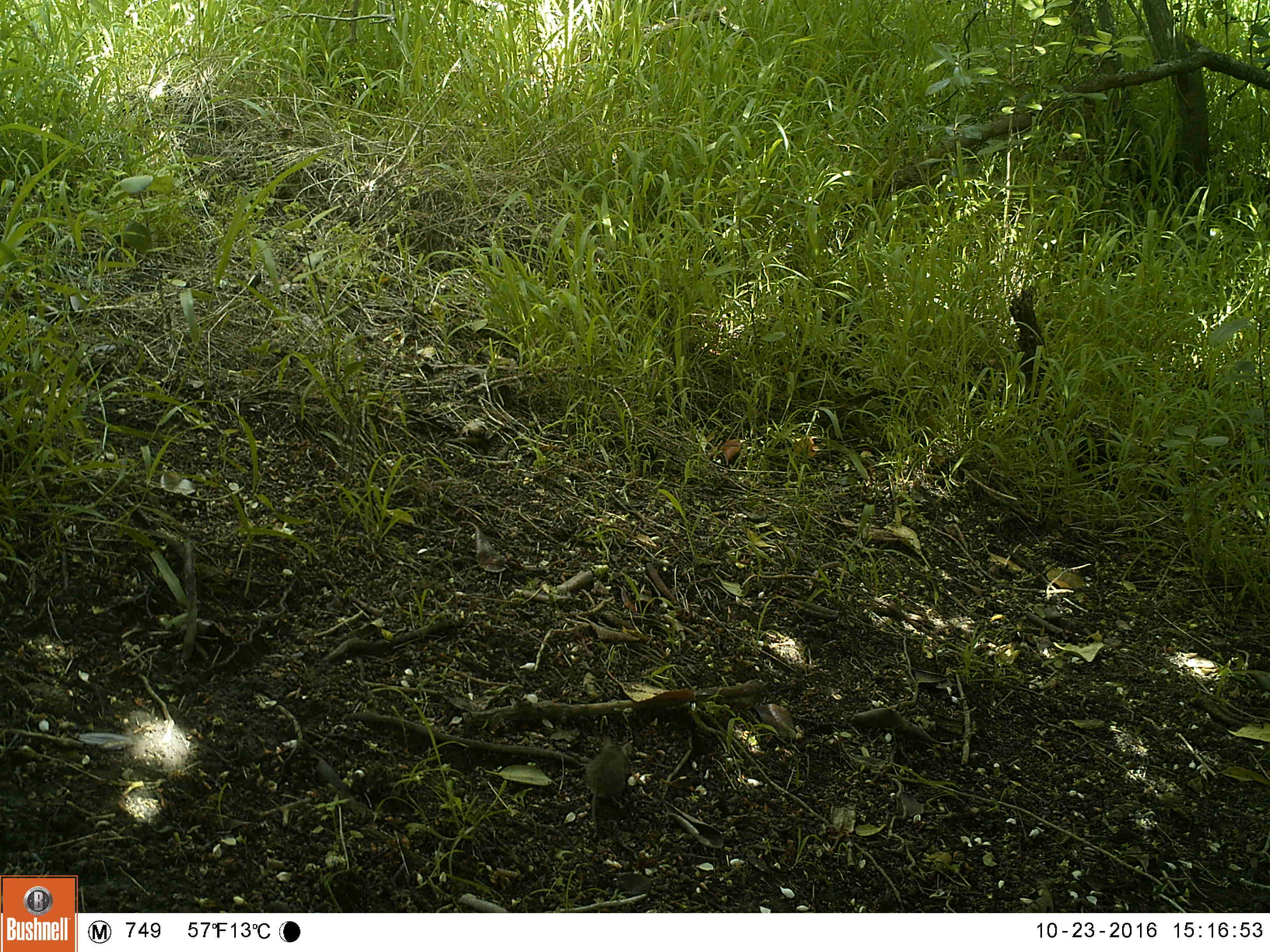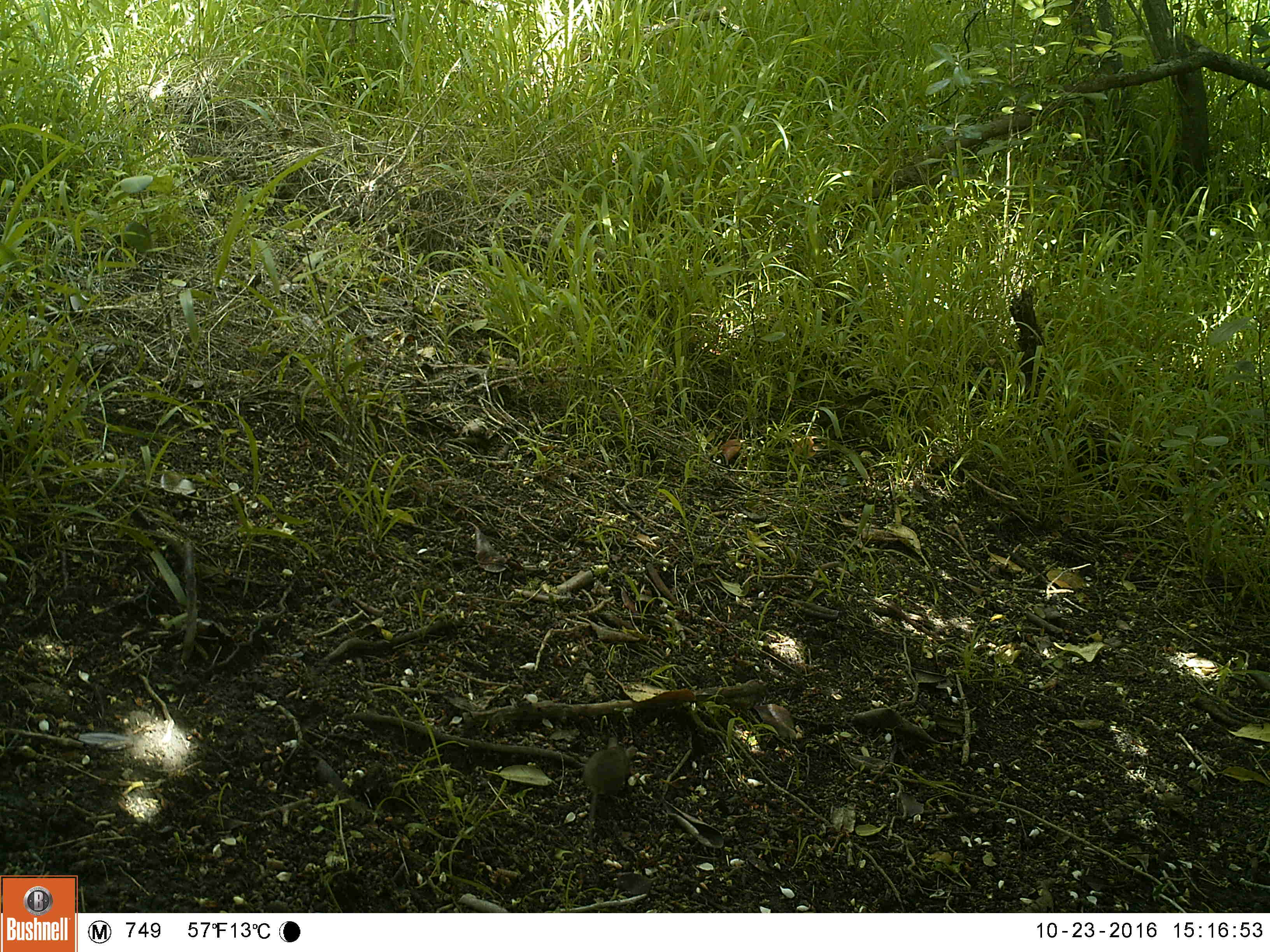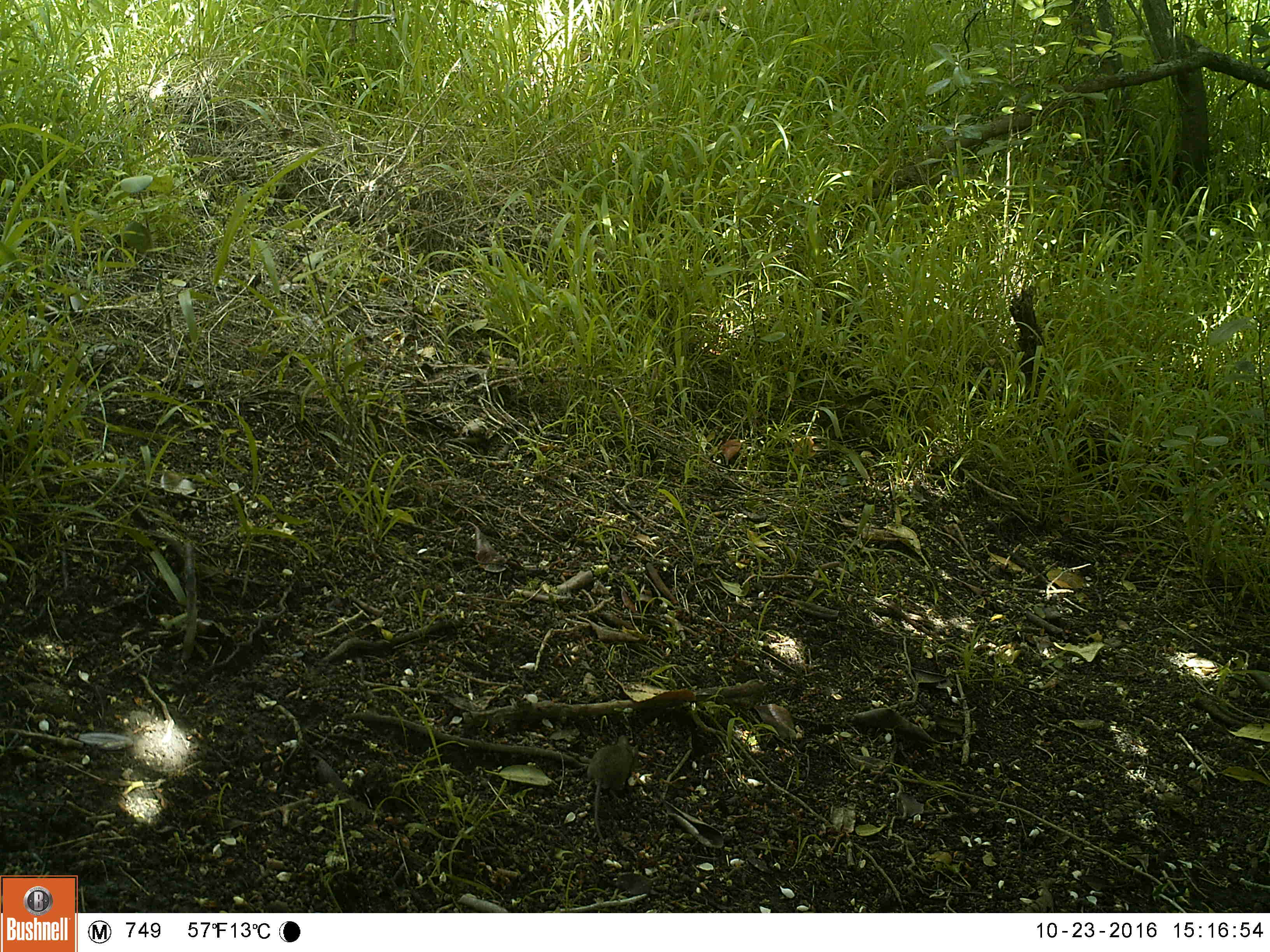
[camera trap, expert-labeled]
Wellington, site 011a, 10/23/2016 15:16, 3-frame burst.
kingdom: Animalia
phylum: Chordata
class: Mammalia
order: Rodentia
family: Muridae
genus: Mus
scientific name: Mus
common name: mouse